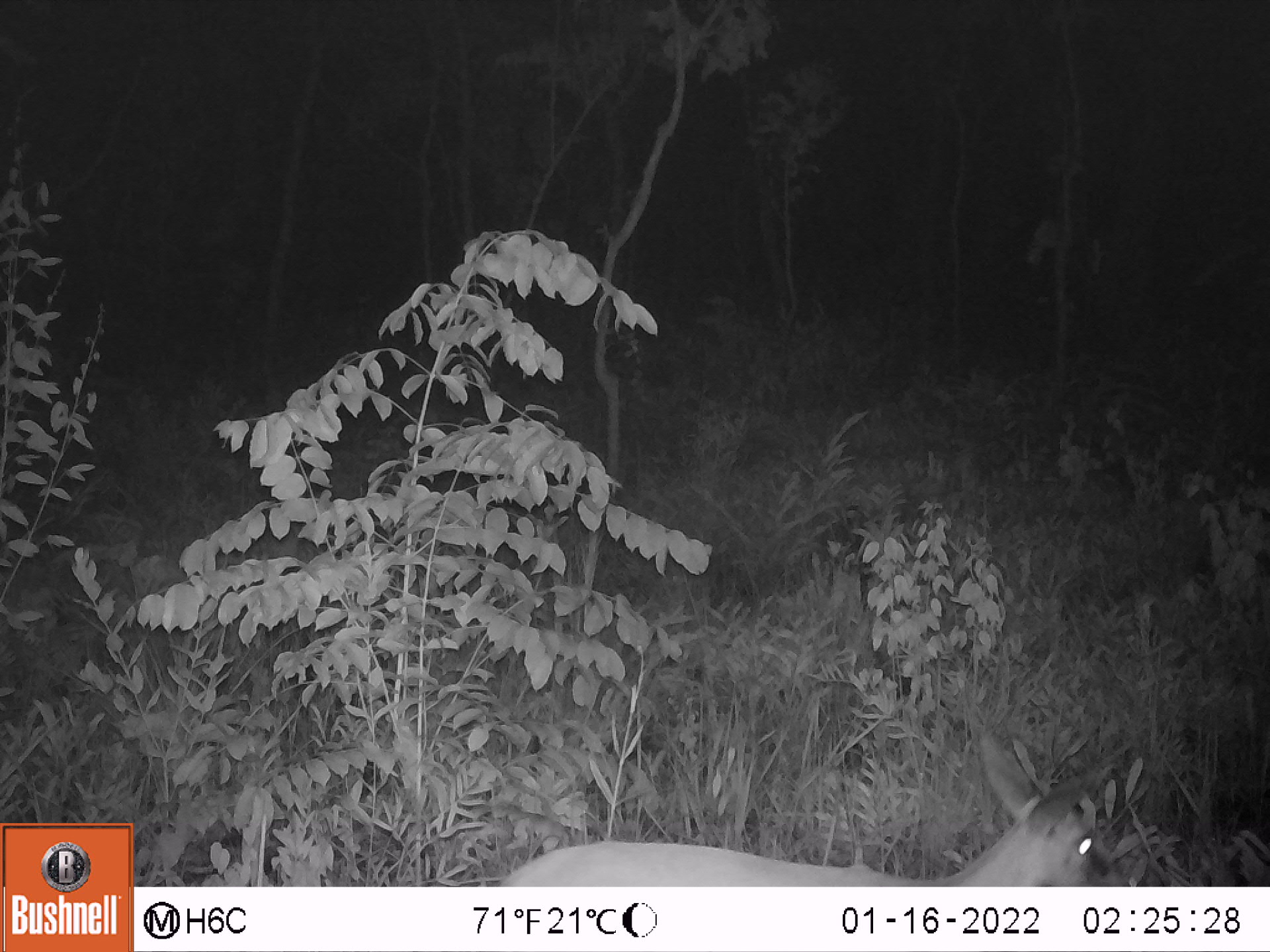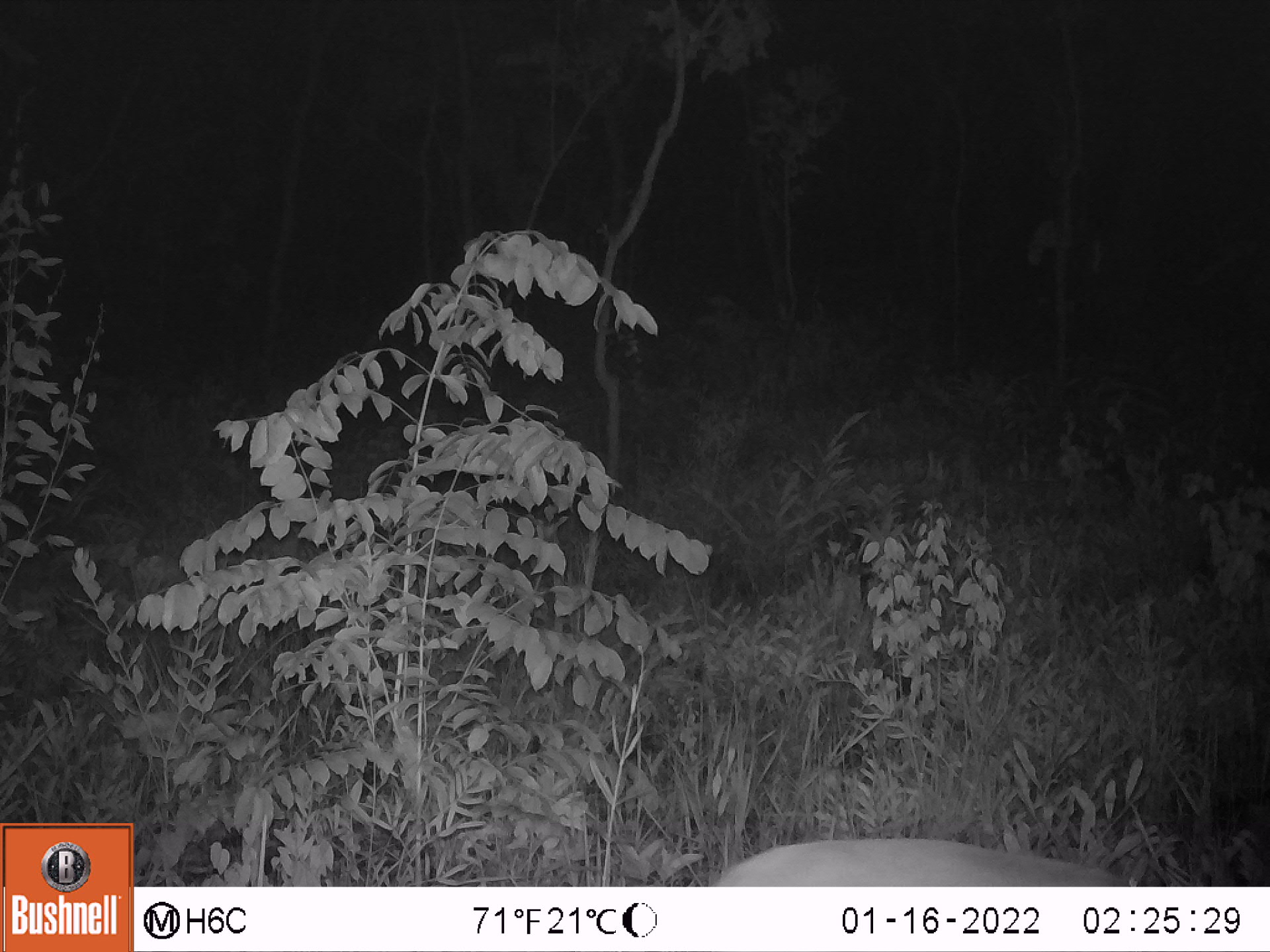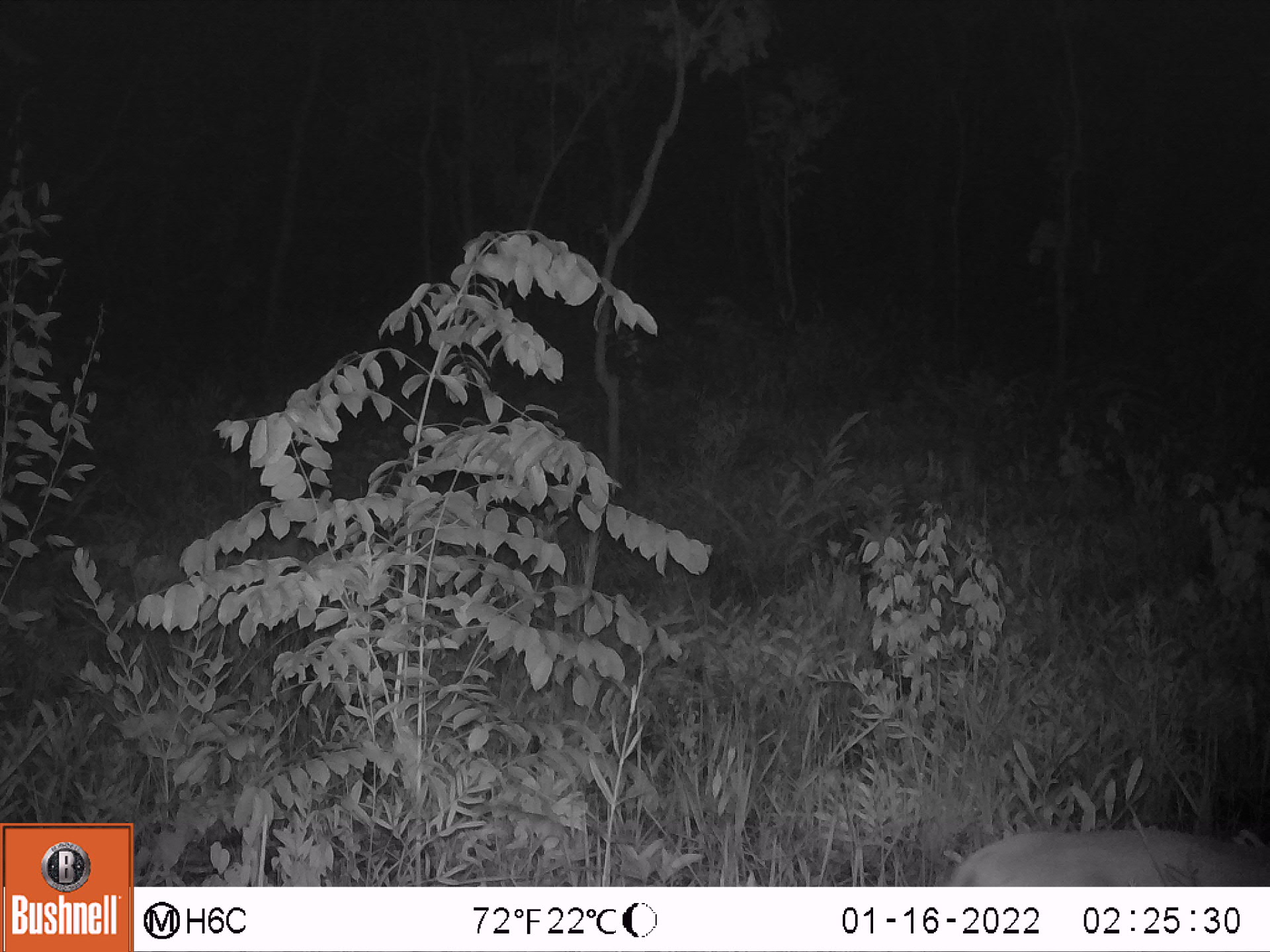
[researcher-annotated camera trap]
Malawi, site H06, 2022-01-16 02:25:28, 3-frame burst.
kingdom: Animalia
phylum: Chordata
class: Mammalia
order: Artiodactyla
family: Bovidae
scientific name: Antilopinae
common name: small antelope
Small antelope (Antilopinae), count 1.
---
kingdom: Animalia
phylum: Chordata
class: Mammalia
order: Artiodactyla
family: Bovidae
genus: Sylvicapra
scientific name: Sylvicapra grimmia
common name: common duiker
Common duiker (Sylvicapra grimmia), count 1.